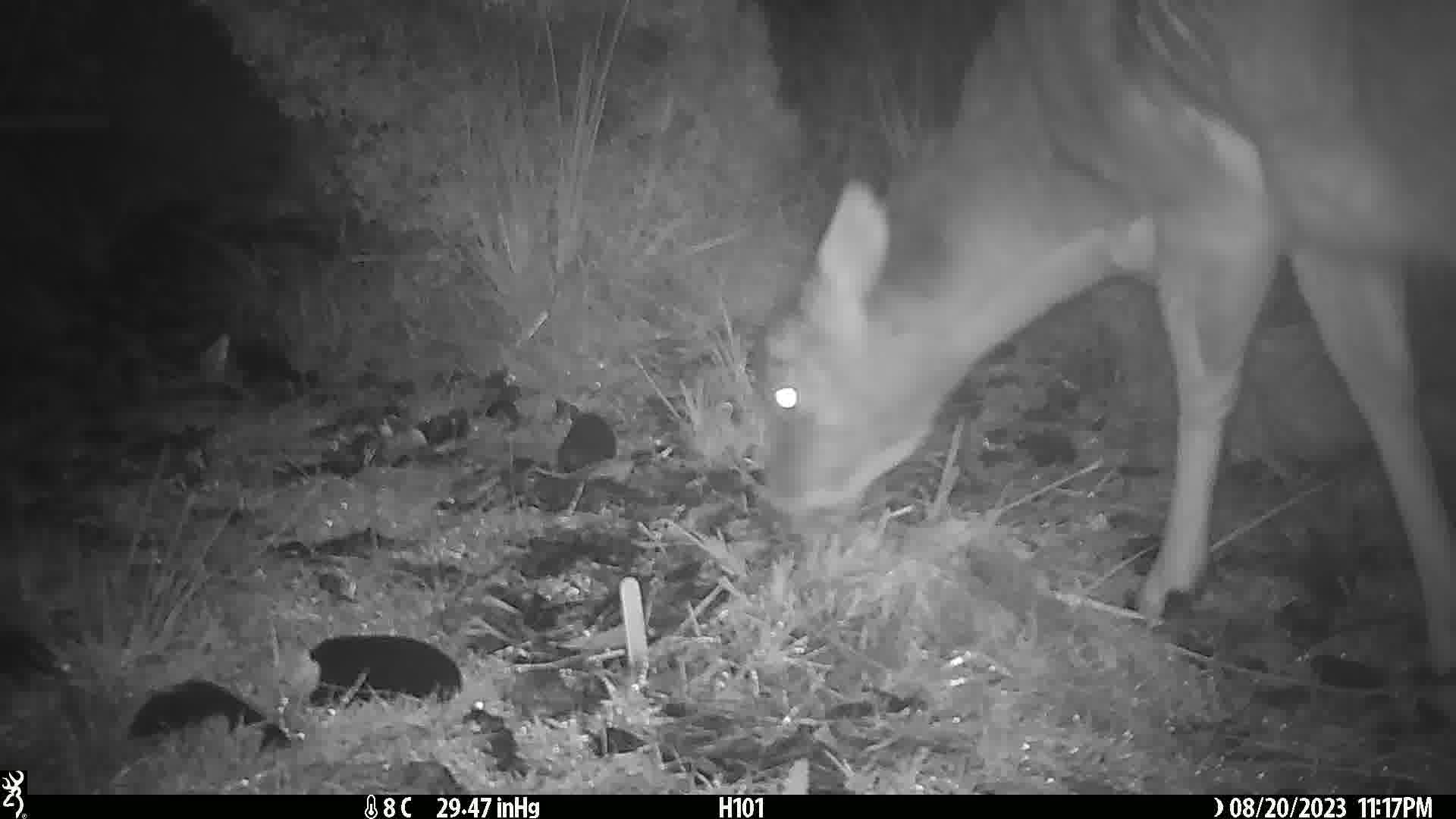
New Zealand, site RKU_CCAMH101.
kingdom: Animalia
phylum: Chordata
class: Mammalia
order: Artiodactyla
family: Cervidae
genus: Odocoileus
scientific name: Odocoileus virginianus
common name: white-tailed deer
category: white tailed deer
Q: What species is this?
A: White tailed deer (white-tailed deer) (Odocoileus virginianus).